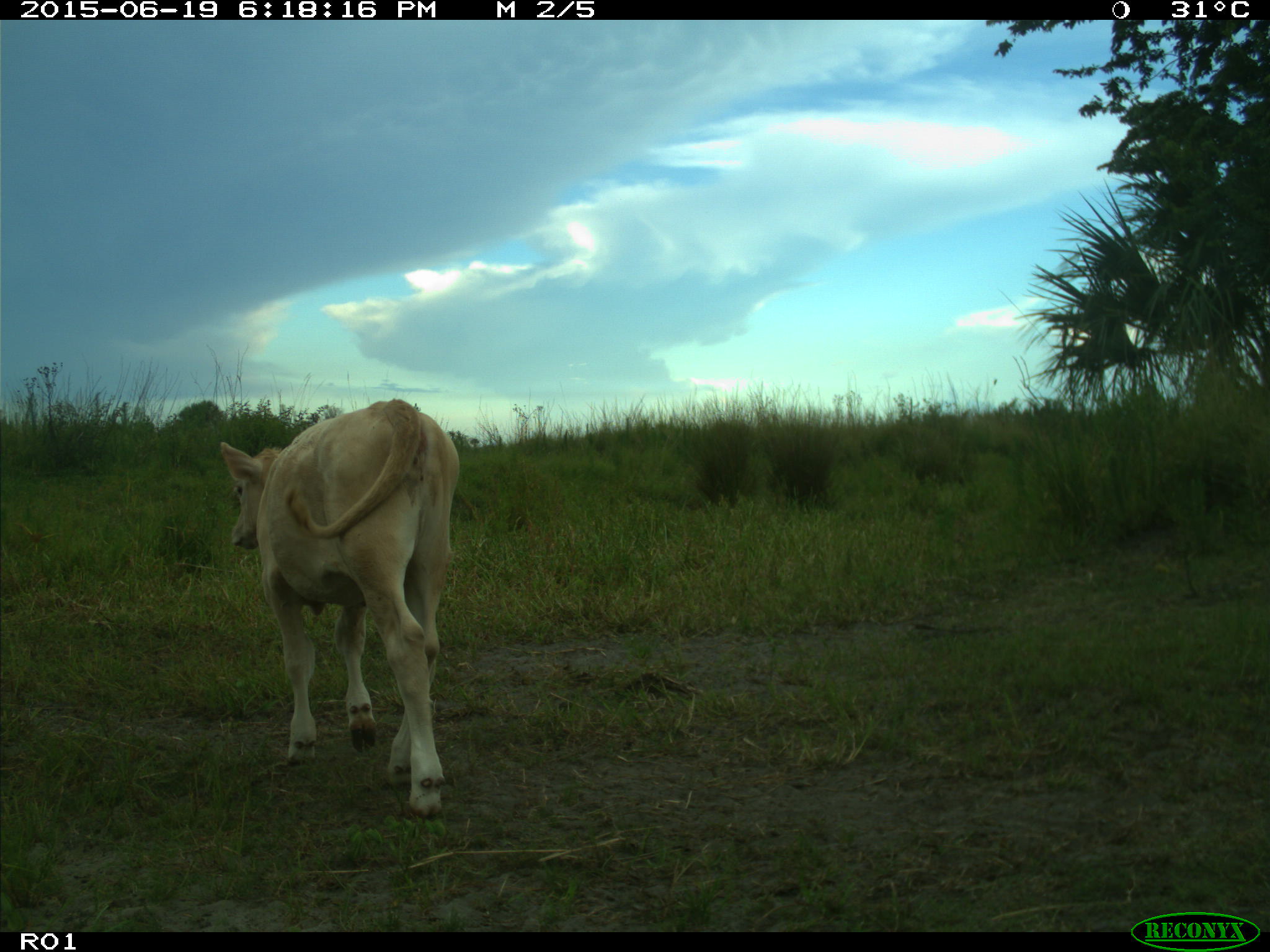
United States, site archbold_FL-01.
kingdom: Animalia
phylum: Chordata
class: Mammalia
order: Artiodactyla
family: Bovidae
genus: Bos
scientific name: Bos taurus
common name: domestic cow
Bos taurus (domestic cow).